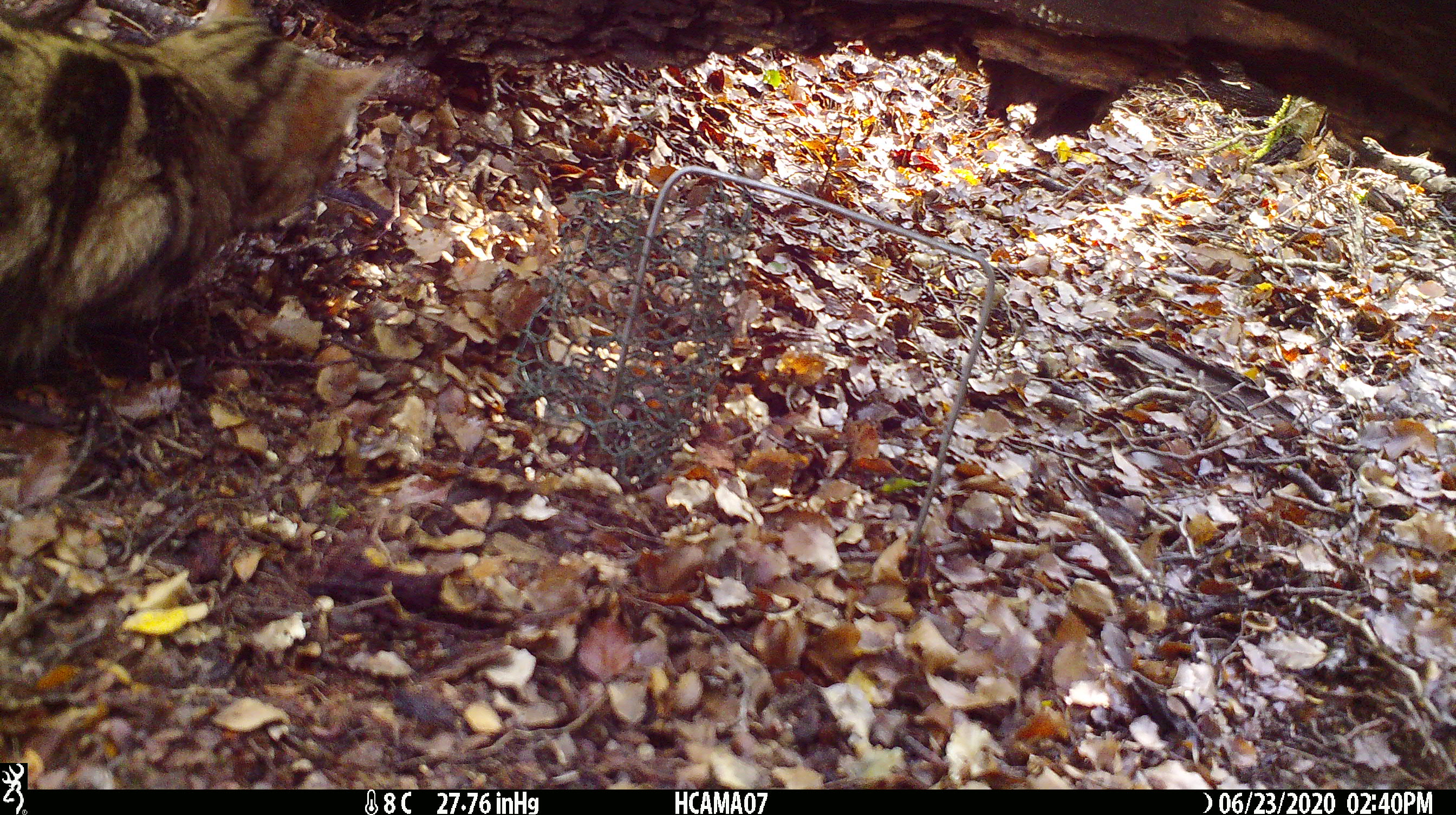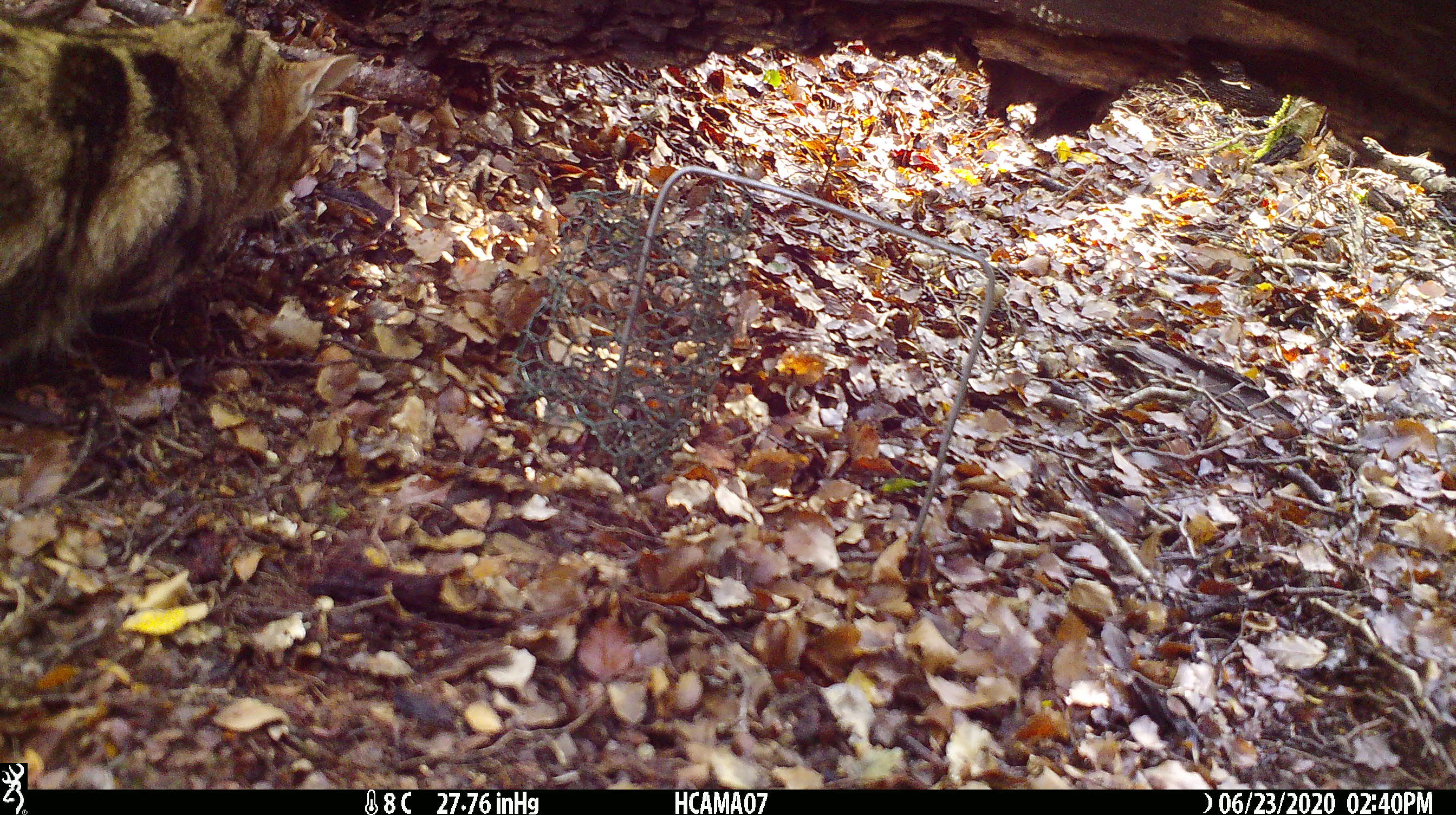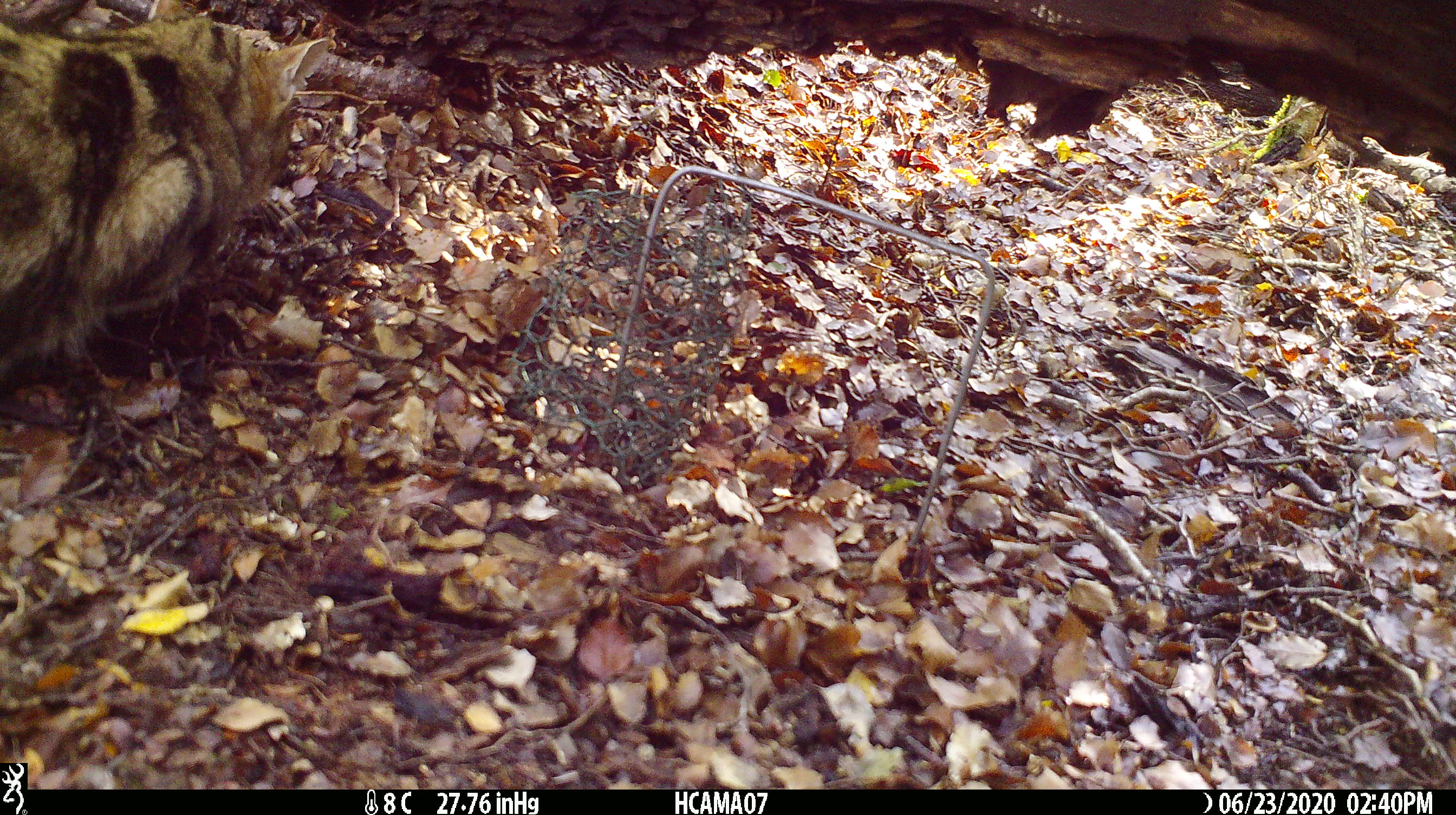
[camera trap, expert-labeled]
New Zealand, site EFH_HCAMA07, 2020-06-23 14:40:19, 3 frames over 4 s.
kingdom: Animalia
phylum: Chordata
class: Mammalia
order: Carnivora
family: Felidae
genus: Felis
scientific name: Felis catus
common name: domestic cat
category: cat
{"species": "cat (domestic cat) (Felis catus)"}